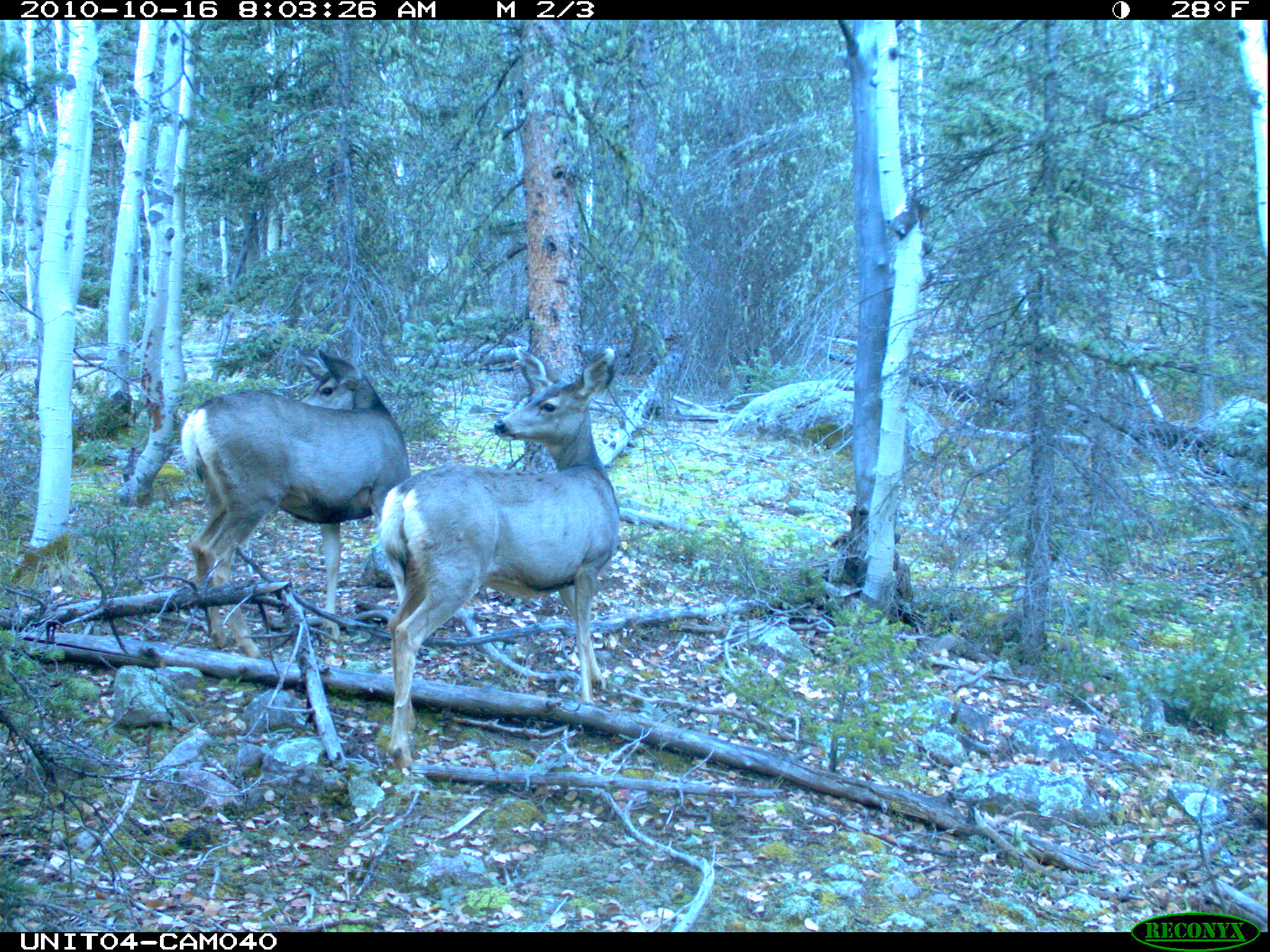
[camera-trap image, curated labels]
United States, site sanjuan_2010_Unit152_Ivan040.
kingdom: Animalia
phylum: Chordata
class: Mammalia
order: Artiodactyla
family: Cervidae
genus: Odocoileus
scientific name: Odocoileus hemionus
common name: mule deer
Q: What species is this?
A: Odocoileus hemionus (mule deer).